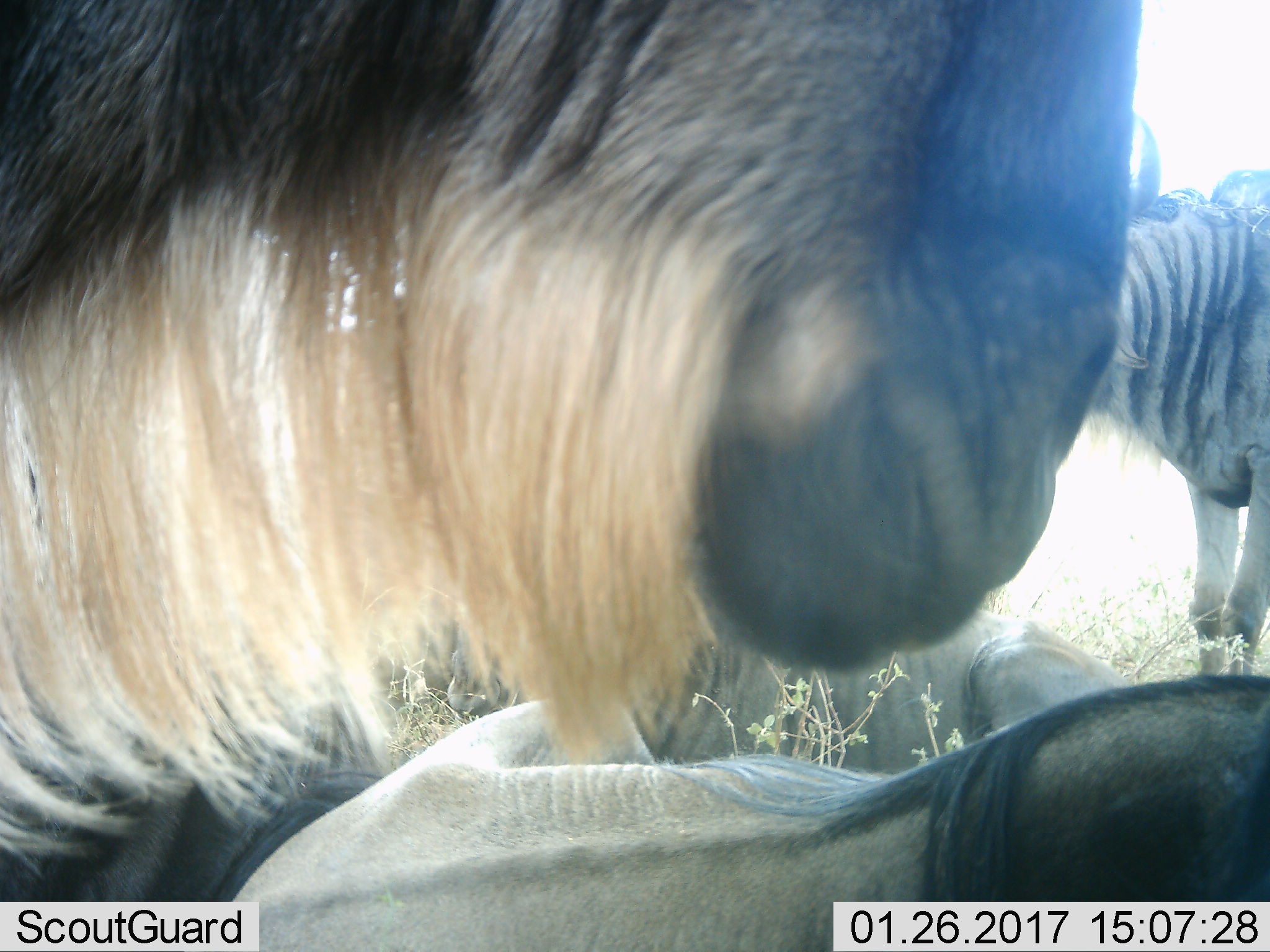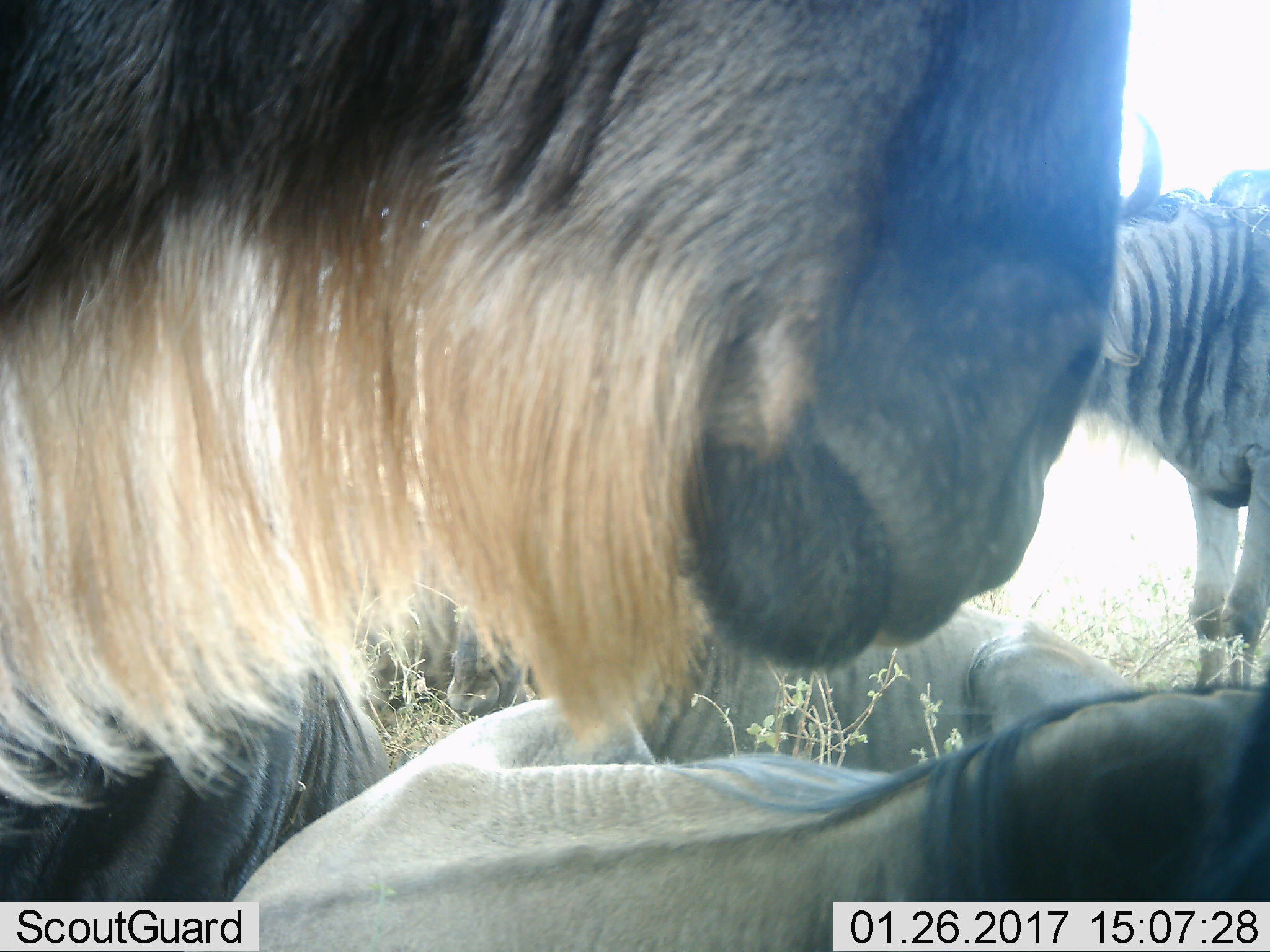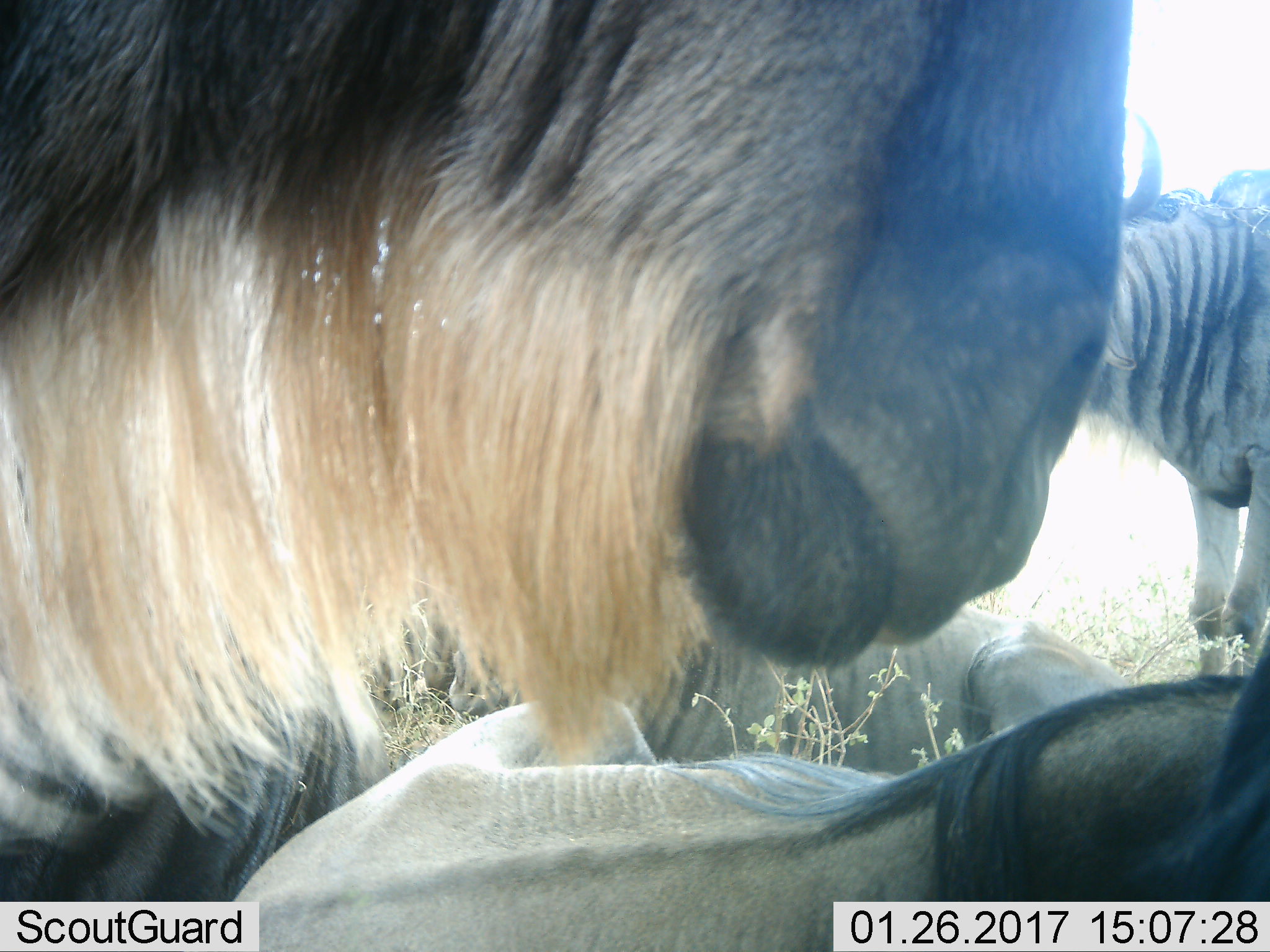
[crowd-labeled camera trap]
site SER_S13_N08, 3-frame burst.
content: unidentified animal